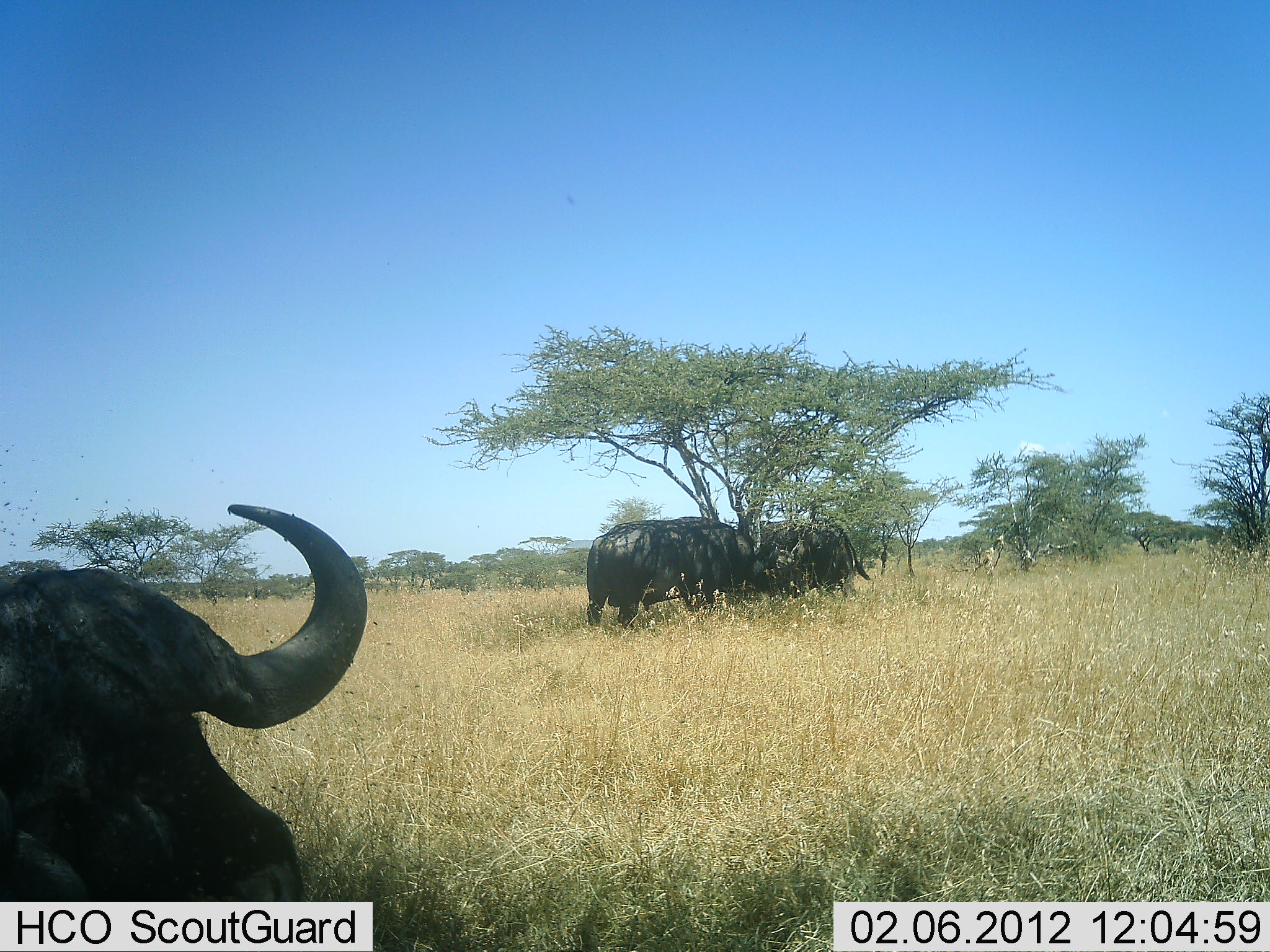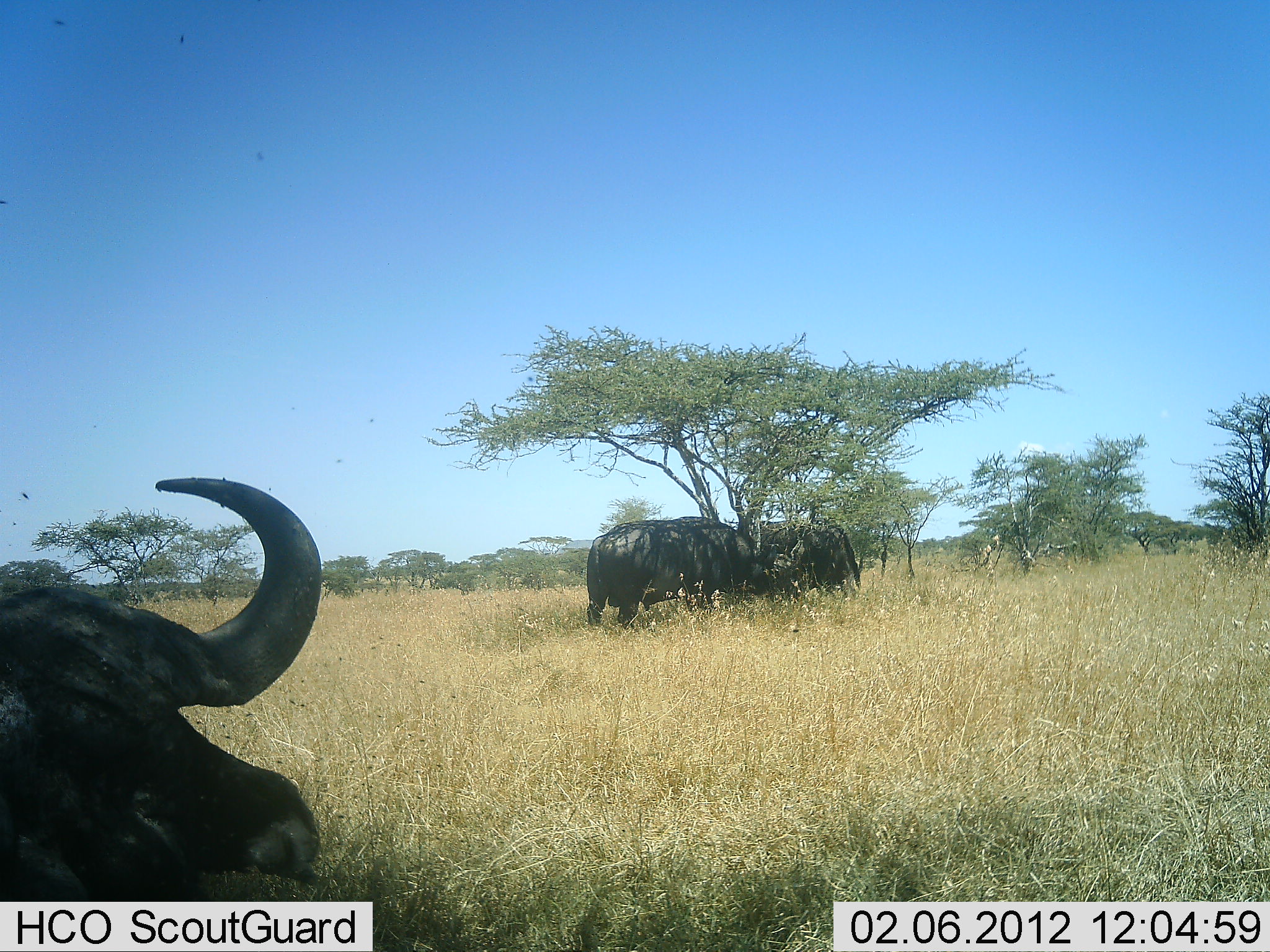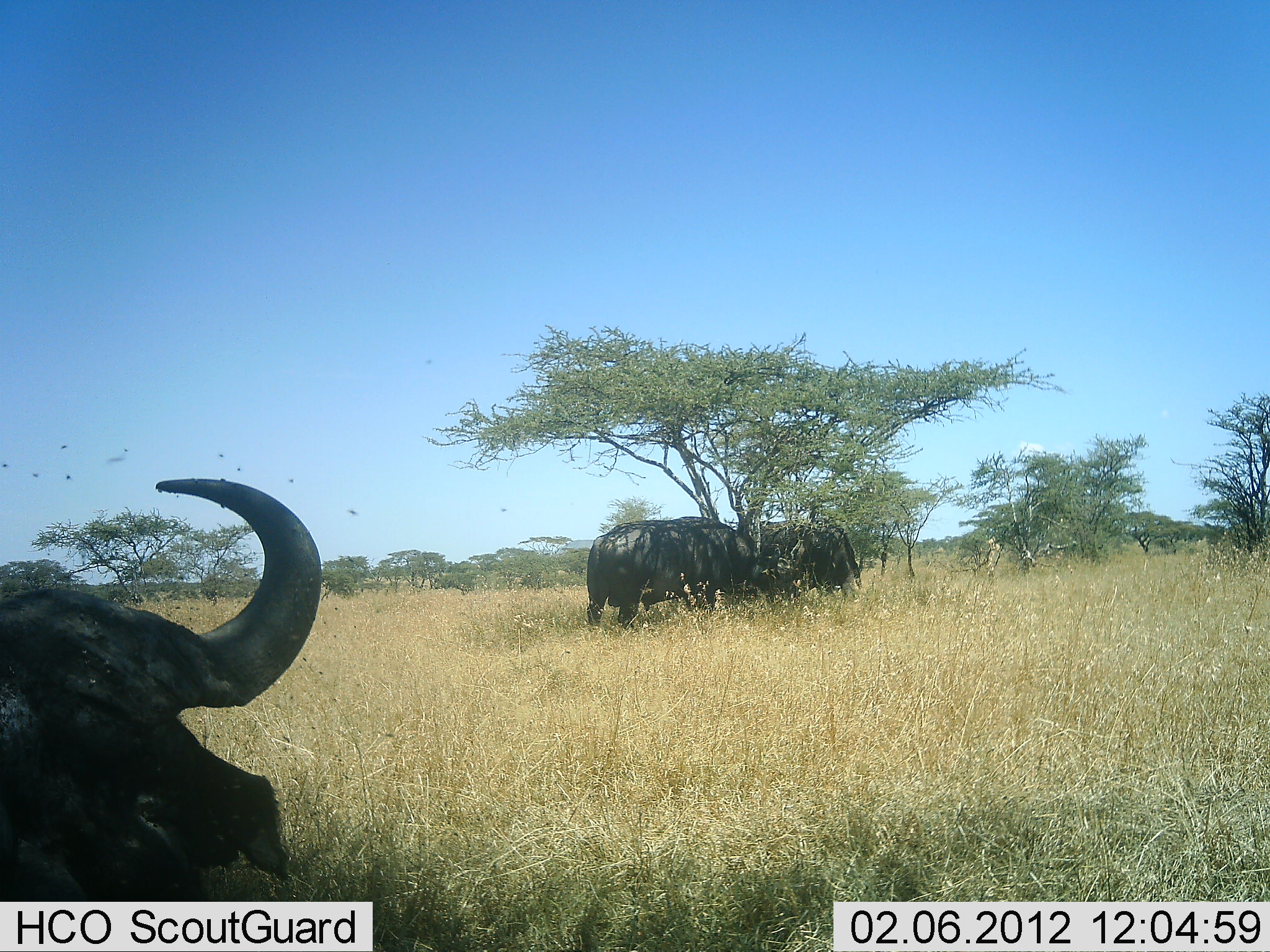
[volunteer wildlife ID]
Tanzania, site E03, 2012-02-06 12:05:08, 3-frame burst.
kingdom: Animalia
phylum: Chordata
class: Mammalia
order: Artiodactyla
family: Bovidae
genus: Syncerus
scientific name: Syncerus caffer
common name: cape buffalo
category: buffalo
Buffalo (cape buffalo) (Syncerus caffer), count 3. Behavior (volunteer vote fractions): standing 57%, resting 62%, moving 0%, interacting 0%. Young present (vote fraction): 0%. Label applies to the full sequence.